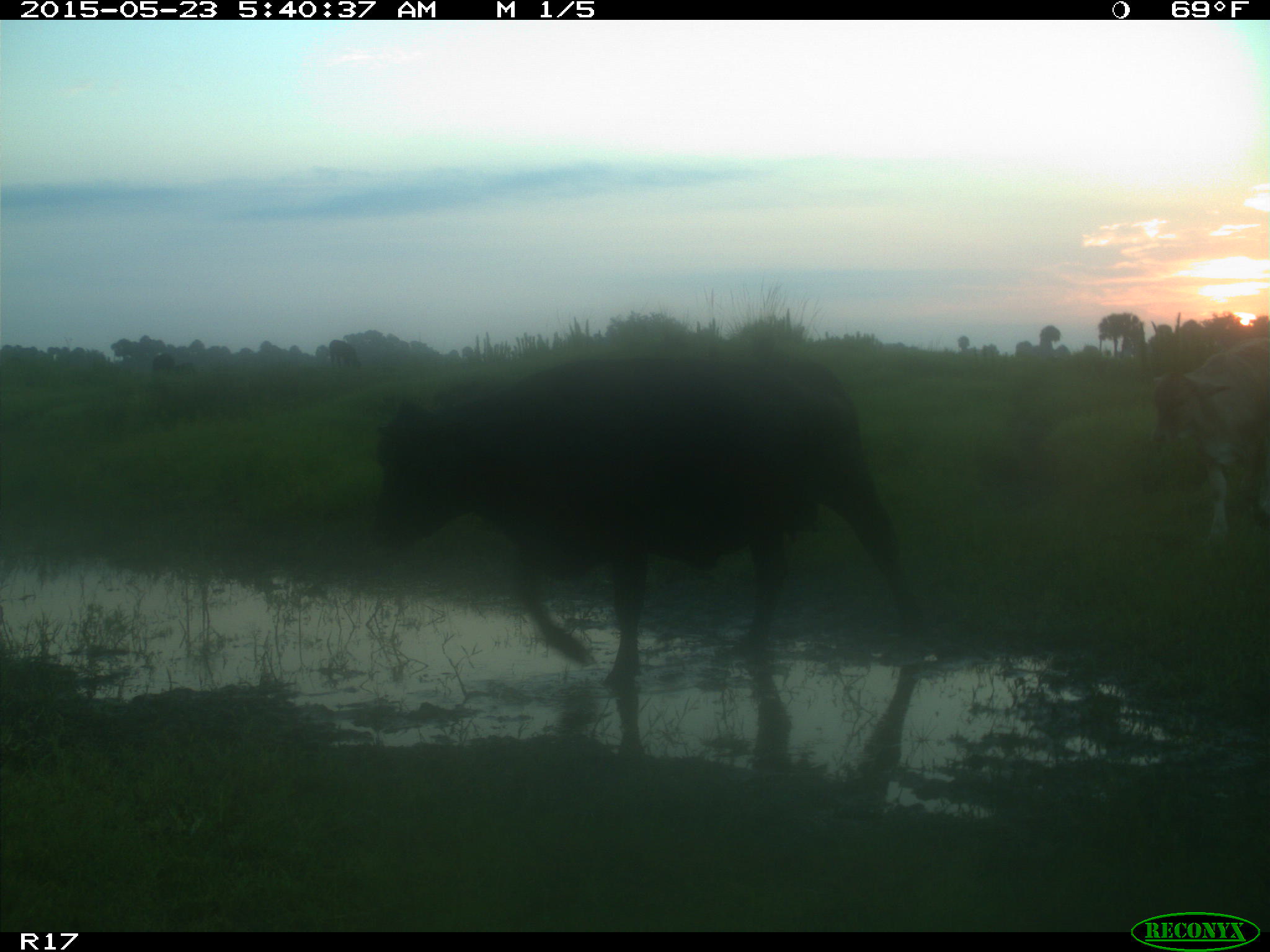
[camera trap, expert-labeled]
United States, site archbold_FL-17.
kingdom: Animalia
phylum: Chordata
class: Mammalia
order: Artiodactyla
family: Bovidae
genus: Bos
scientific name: Bos taurus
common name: domestic cow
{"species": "Bos taurus (domestic cow)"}